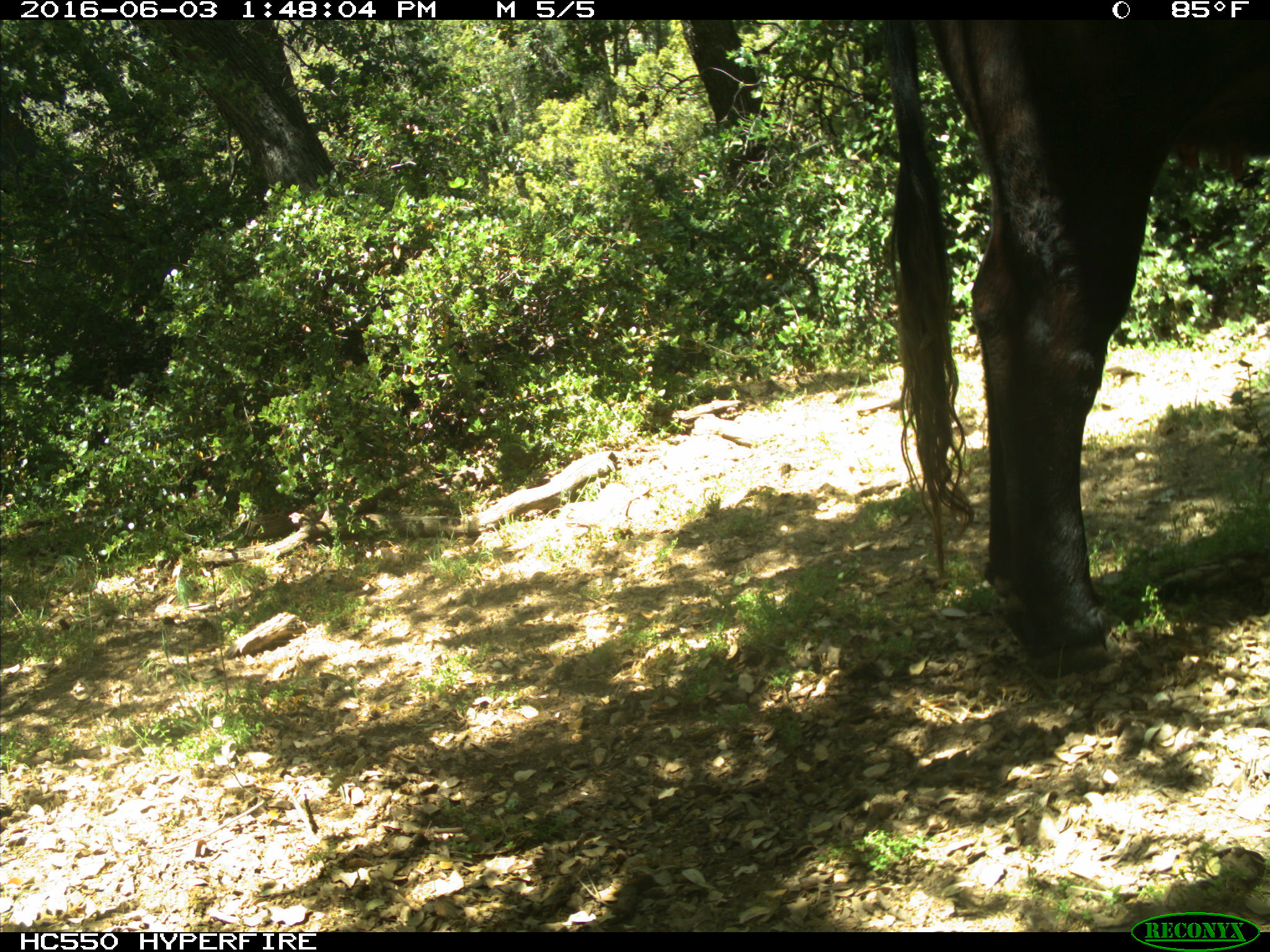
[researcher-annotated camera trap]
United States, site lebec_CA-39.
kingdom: Animalia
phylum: Chordata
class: Mammalia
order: Artiodactyla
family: Bovidae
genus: Bos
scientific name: Bos taurus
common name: domestic cow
Bos taurus (domestic cow).